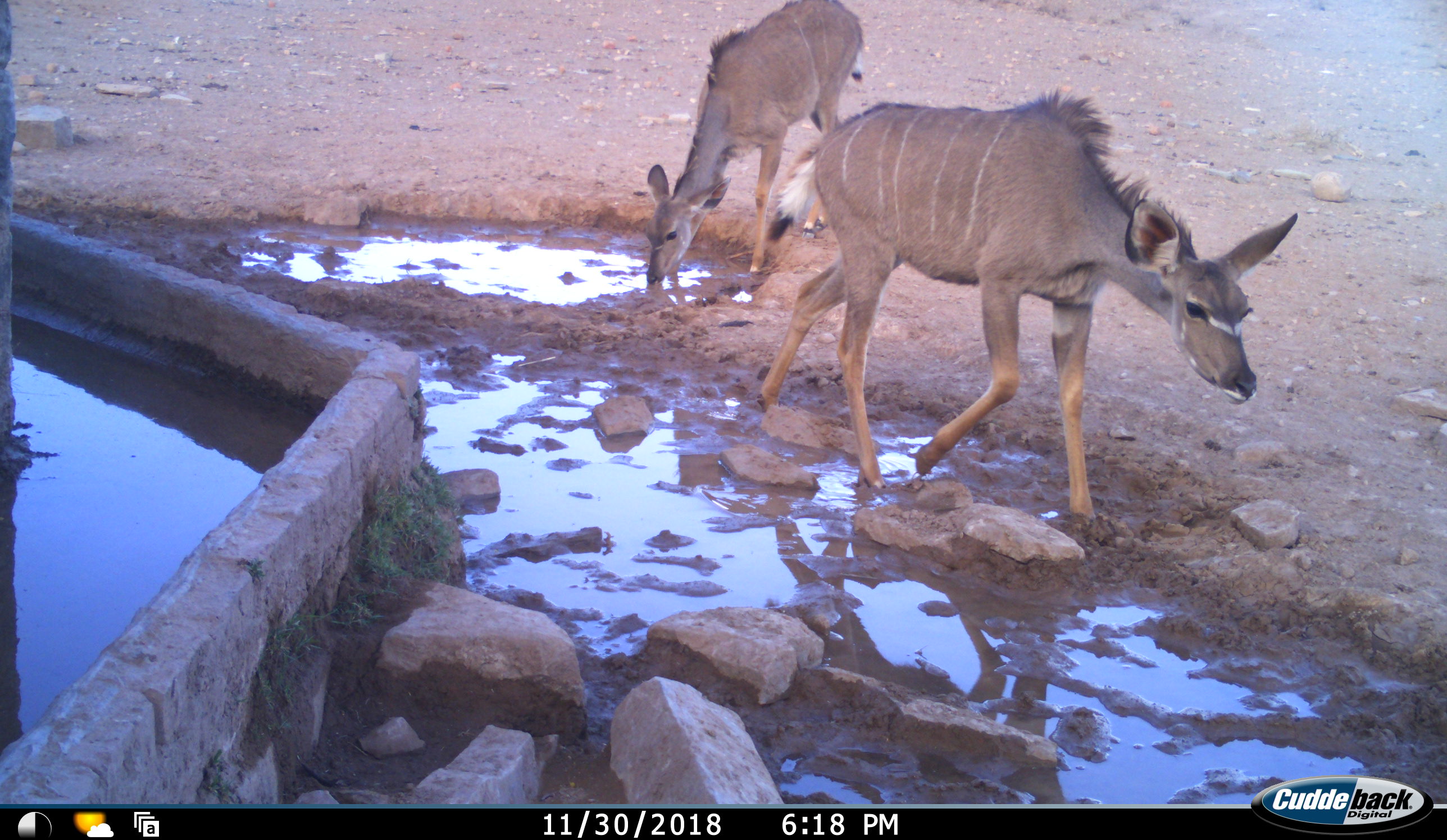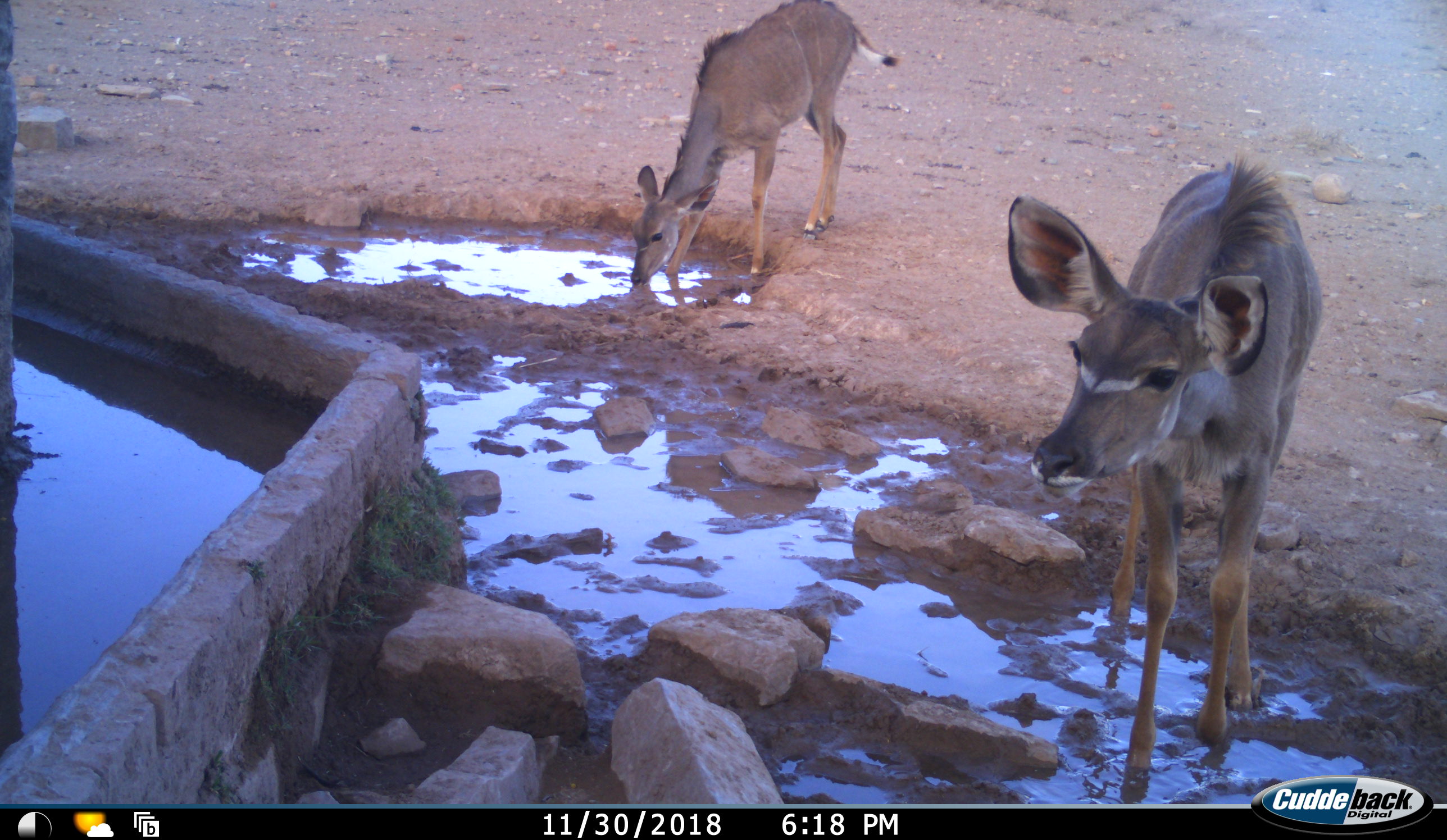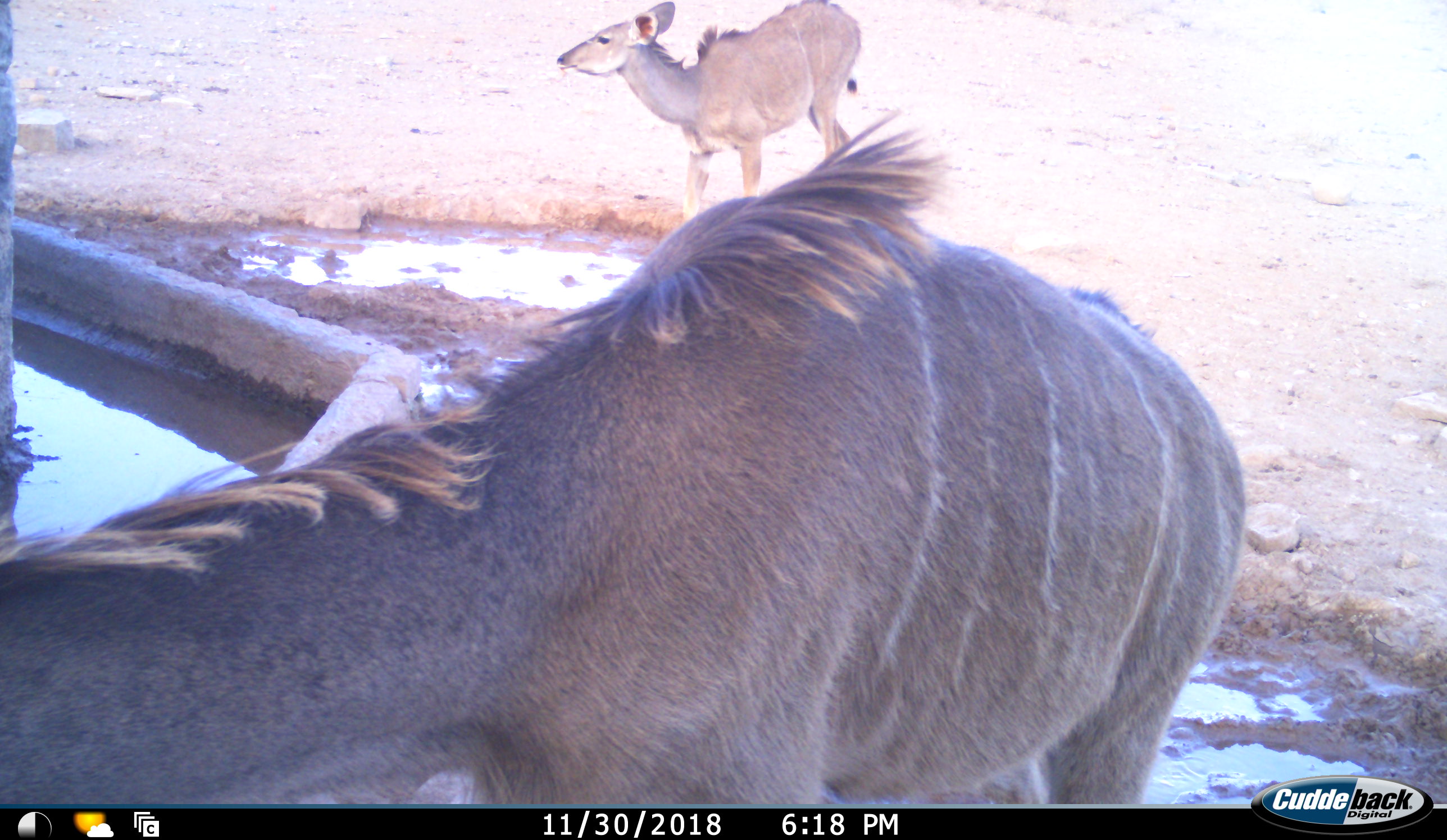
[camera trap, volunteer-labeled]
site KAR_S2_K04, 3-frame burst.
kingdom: Animalia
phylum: Chordata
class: Mammalia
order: Artiodactyla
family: Bovidae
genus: Tragelaphus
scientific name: Tragelaphus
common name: kudu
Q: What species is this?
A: Kudu (Tragelaphus).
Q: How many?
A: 2.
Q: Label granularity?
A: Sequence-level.